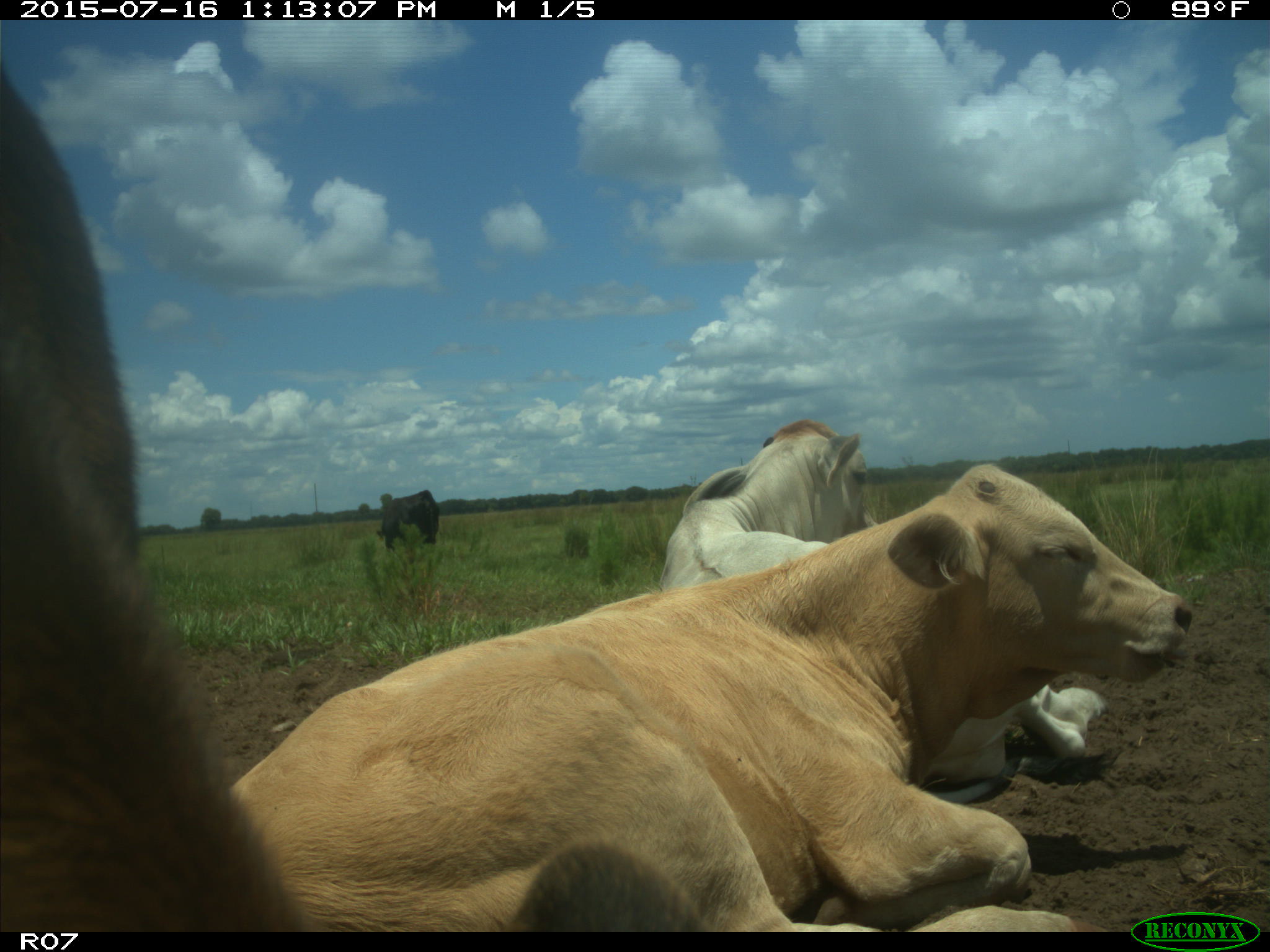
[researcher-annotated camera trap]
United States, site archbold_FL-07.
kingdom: Animalia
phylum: Chordata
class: Mammalia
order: Artiodactyla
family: Bovidae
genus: Bos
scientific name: Bos taurus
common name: domestic cow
Bos taurus (domestic cow).